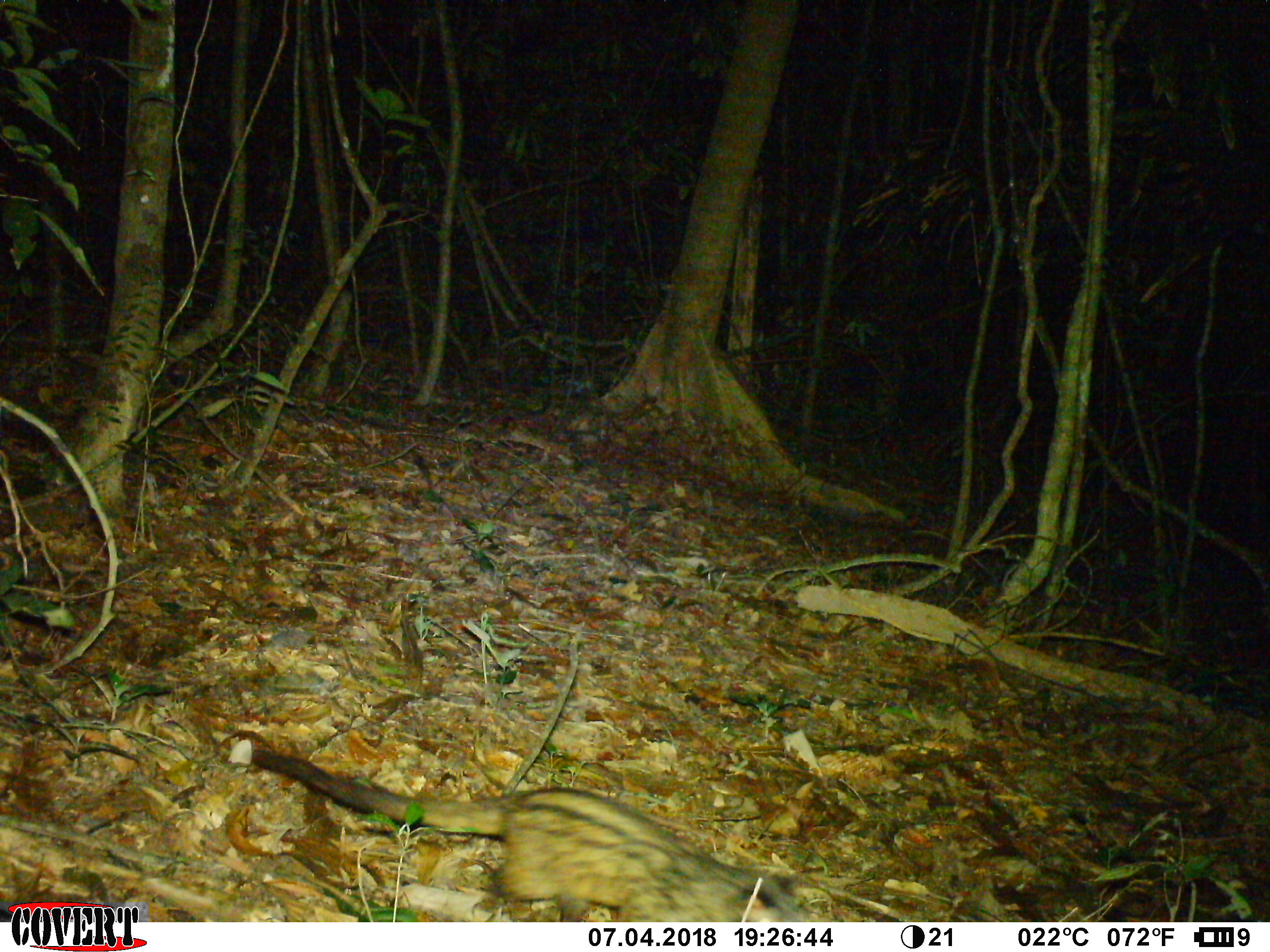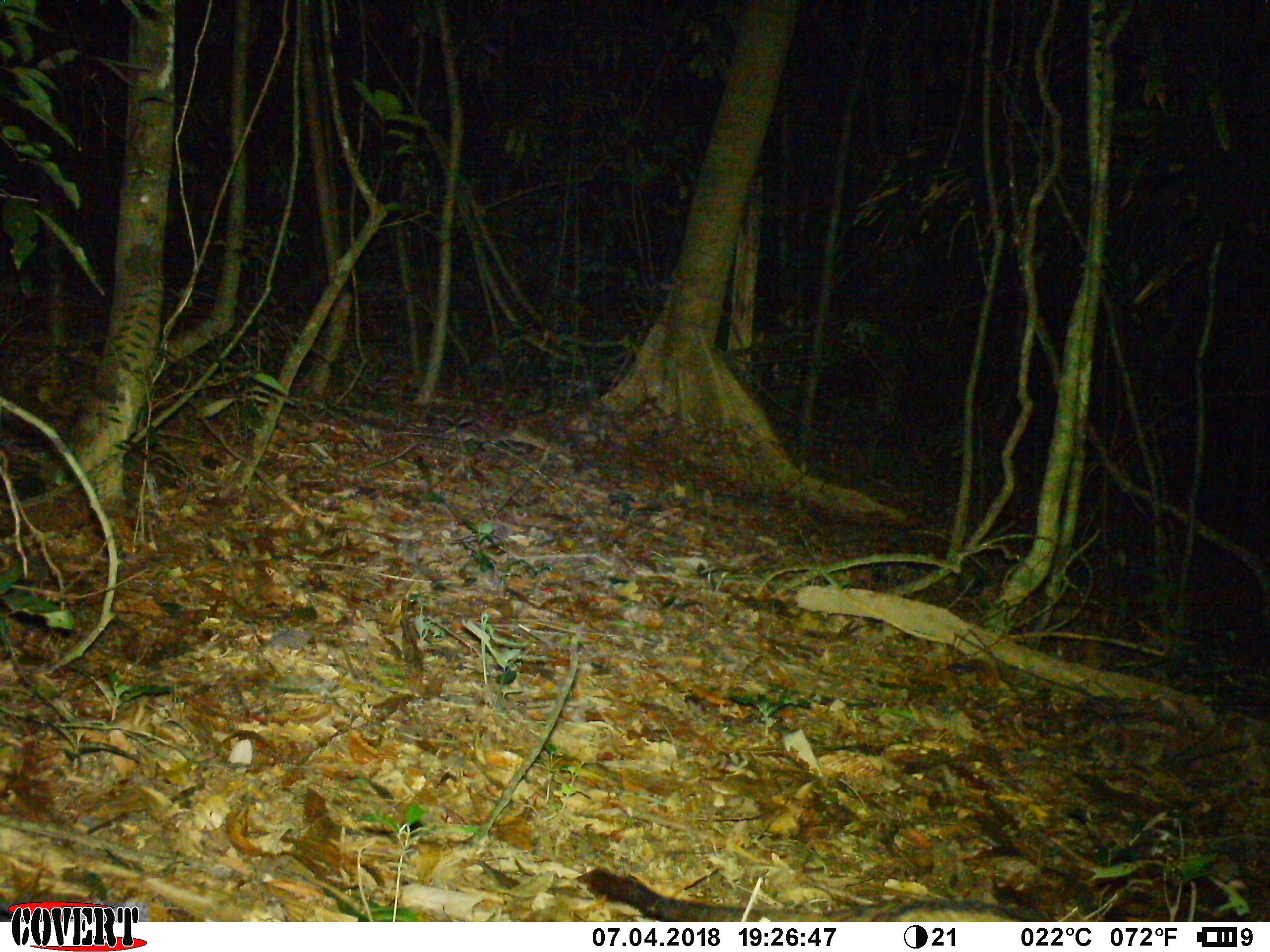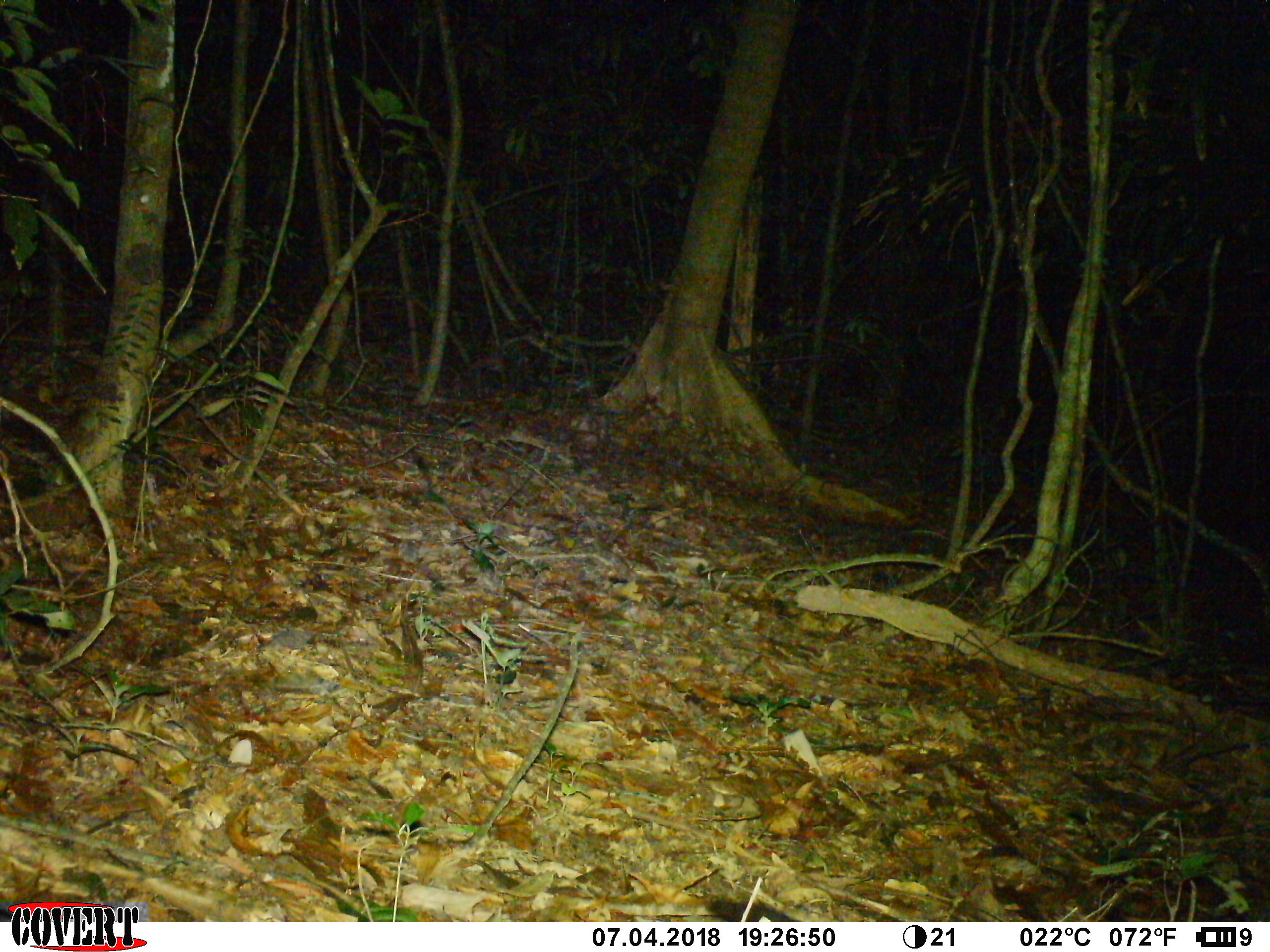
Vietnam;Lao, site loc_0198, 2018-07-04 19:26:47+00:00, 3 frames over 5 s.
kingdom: Animalia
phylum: Chordata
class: Mammalia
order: Carnivora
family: Viverridae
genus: Paradoxurus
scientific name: Paradoxurus hermaphroditus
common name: common palm civet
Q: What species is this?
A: Common palm civet (Paradoxurus hermaphroditus).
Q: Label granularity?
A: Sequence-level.